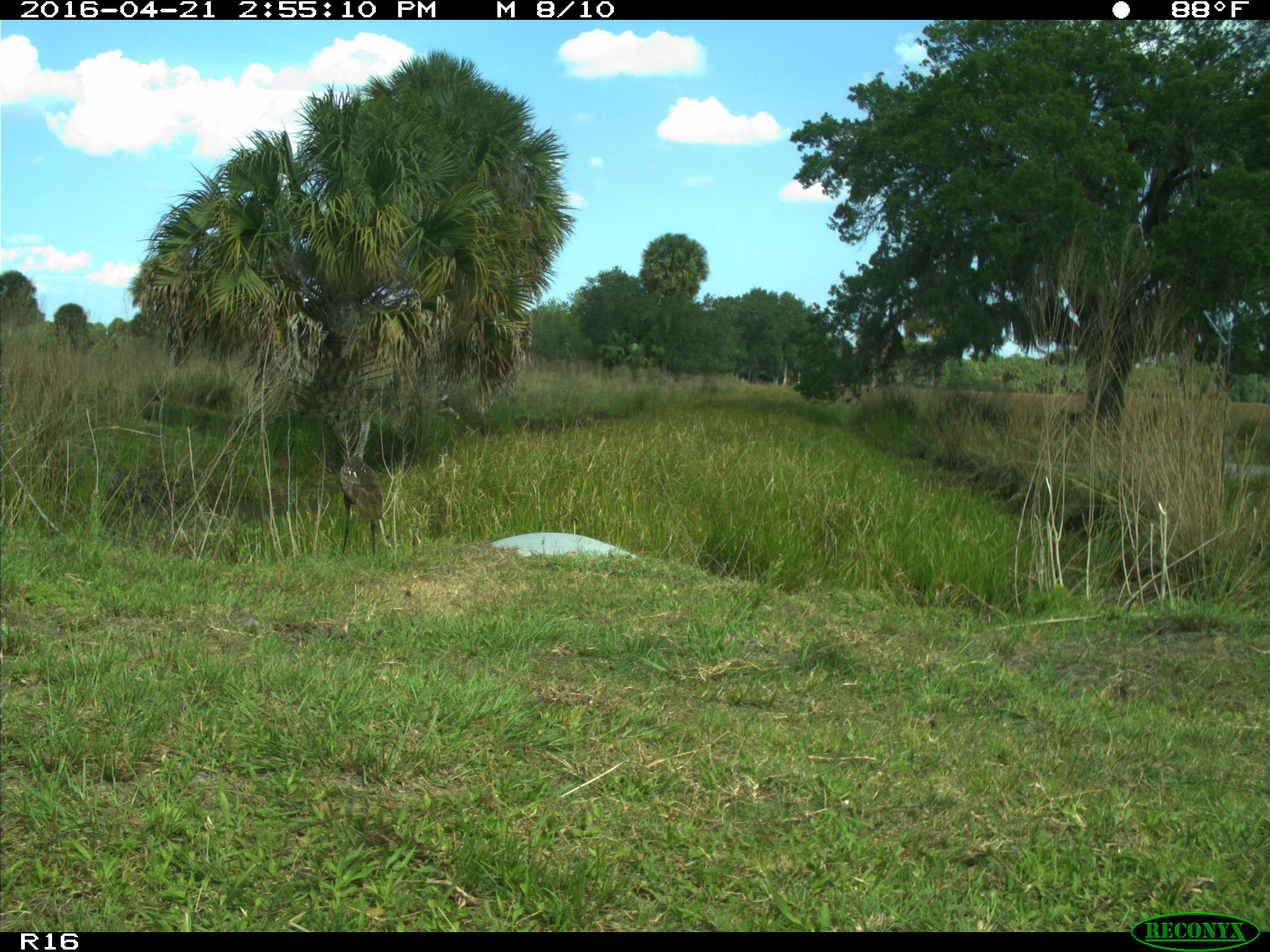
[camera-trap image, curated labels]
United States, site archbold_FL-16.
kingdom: Animalia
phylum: Chordata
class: Aves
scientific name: Aves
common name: birds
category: unidentified bird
Unidentified bird (birds) (Aves).